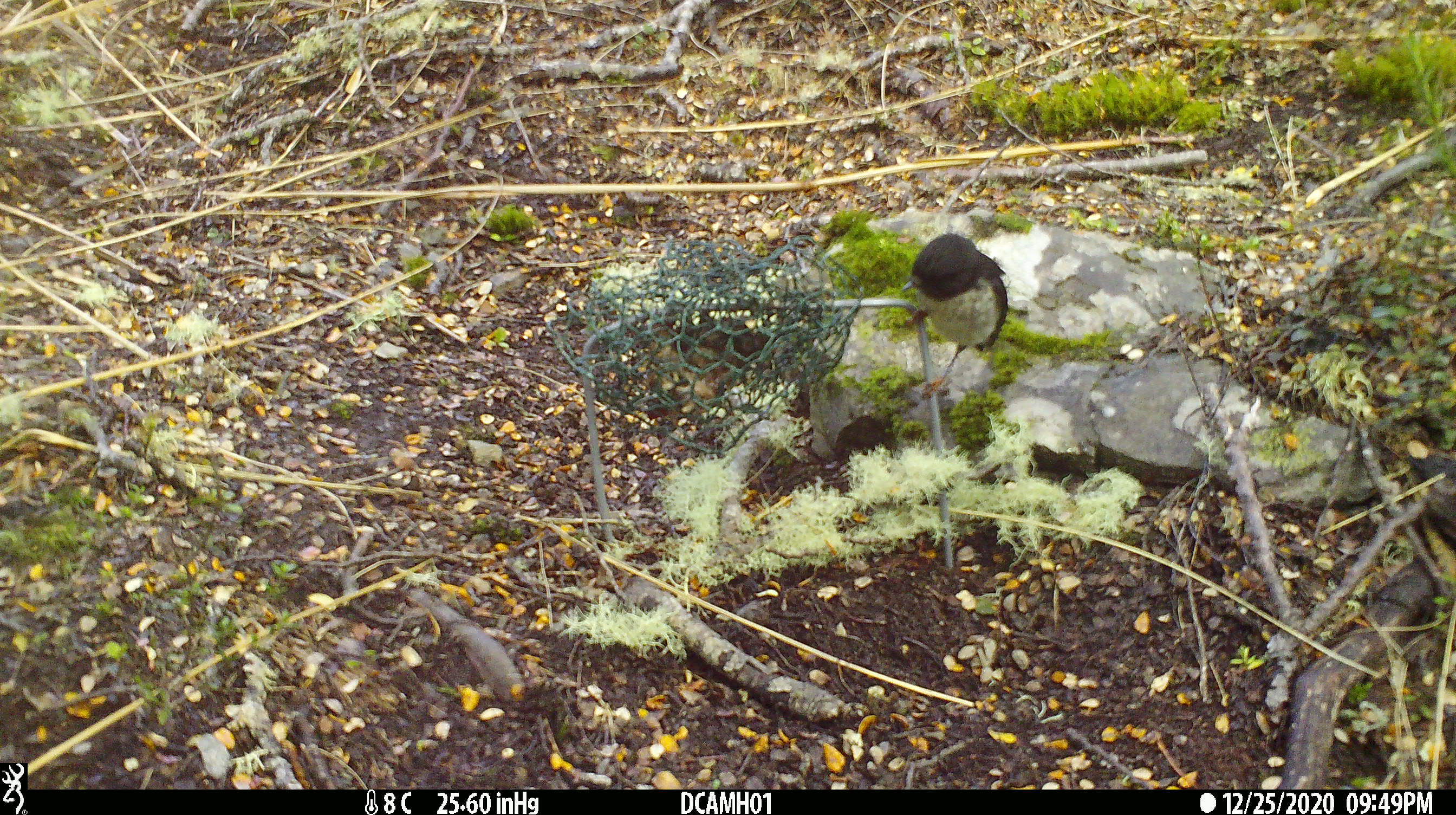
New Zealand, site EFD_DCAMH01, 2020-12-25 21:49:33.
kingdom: Animalia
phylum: Chordata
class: Aves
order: Passeriformes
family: Petroicidae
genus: Petroica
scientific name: Petroica macrocephala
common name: tomtit